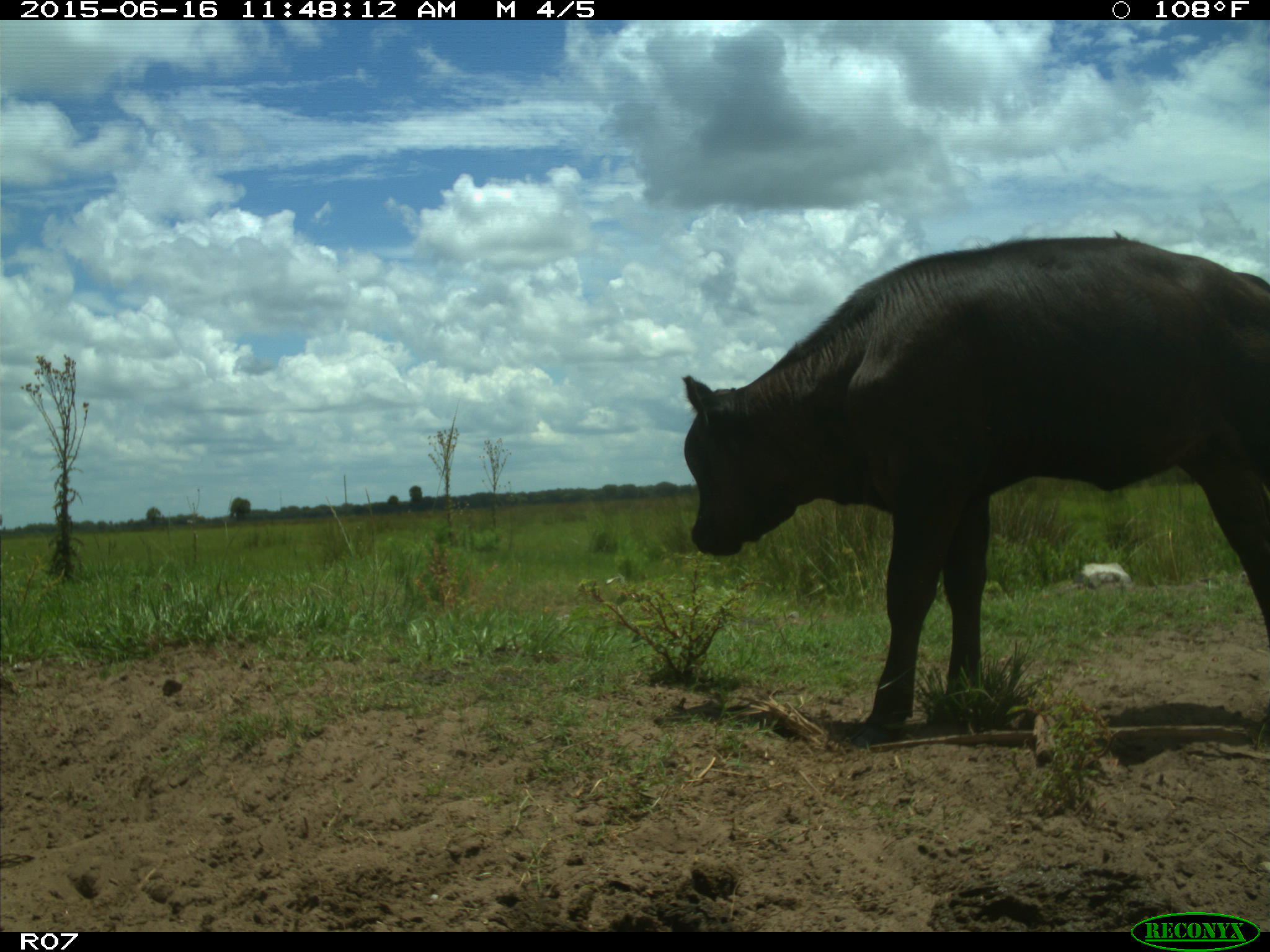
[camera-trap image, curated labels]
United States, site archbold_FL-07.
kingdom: Animalia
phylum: Chordata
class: Mammalia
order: Artiodactyla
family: Bovidae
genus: Bos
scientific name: Bos taurus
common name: domestic cow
Bos taurus (domestic cow).